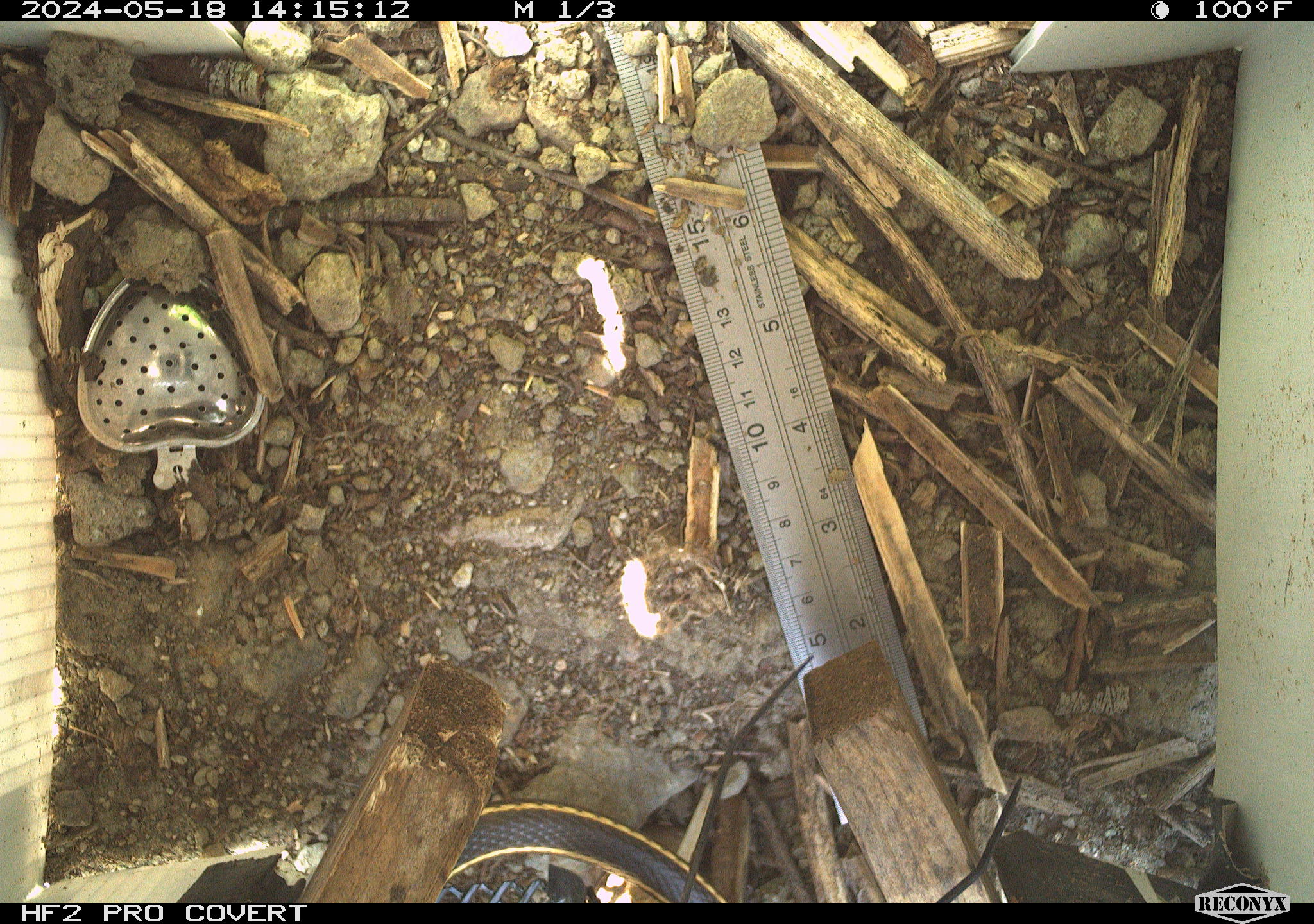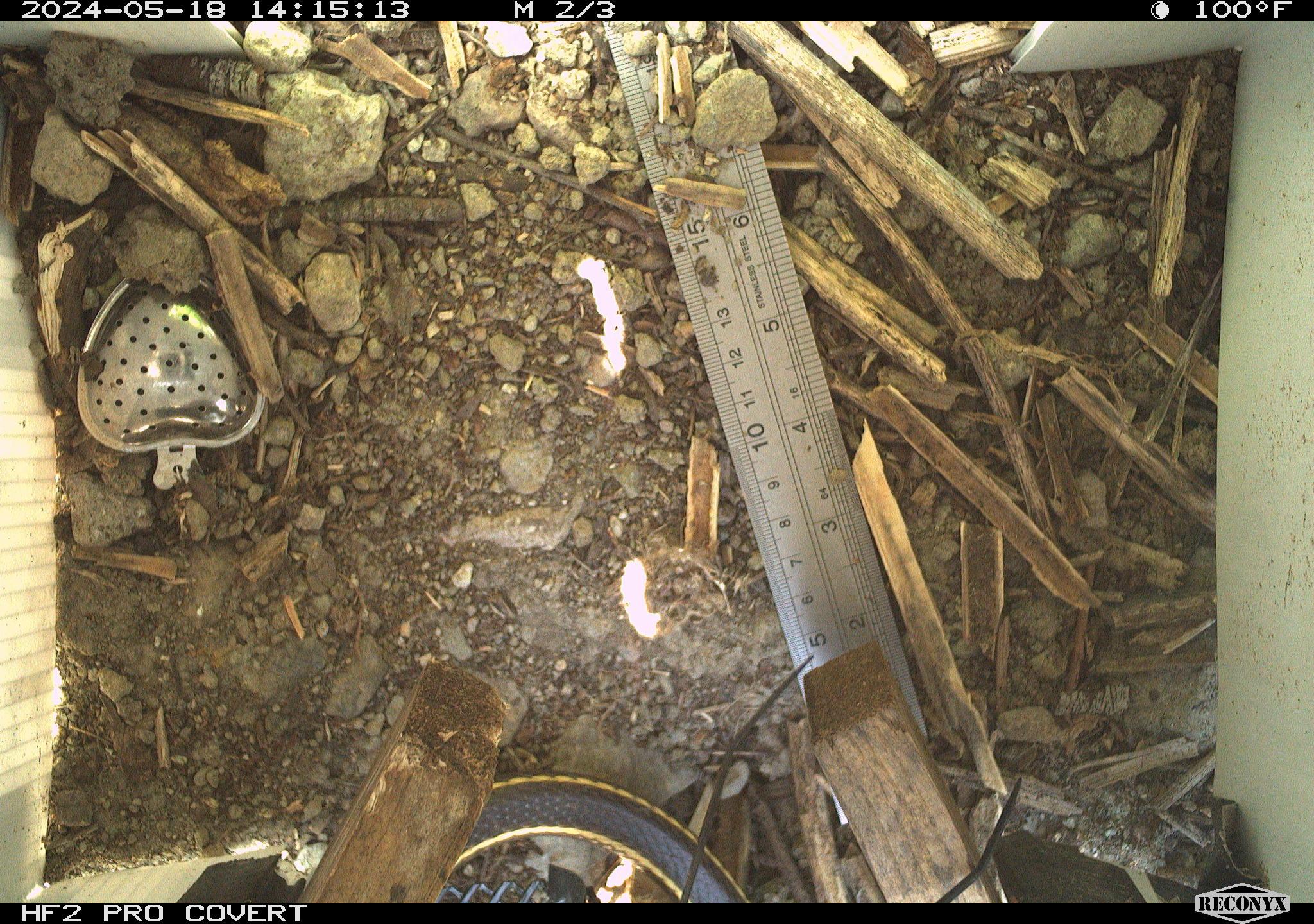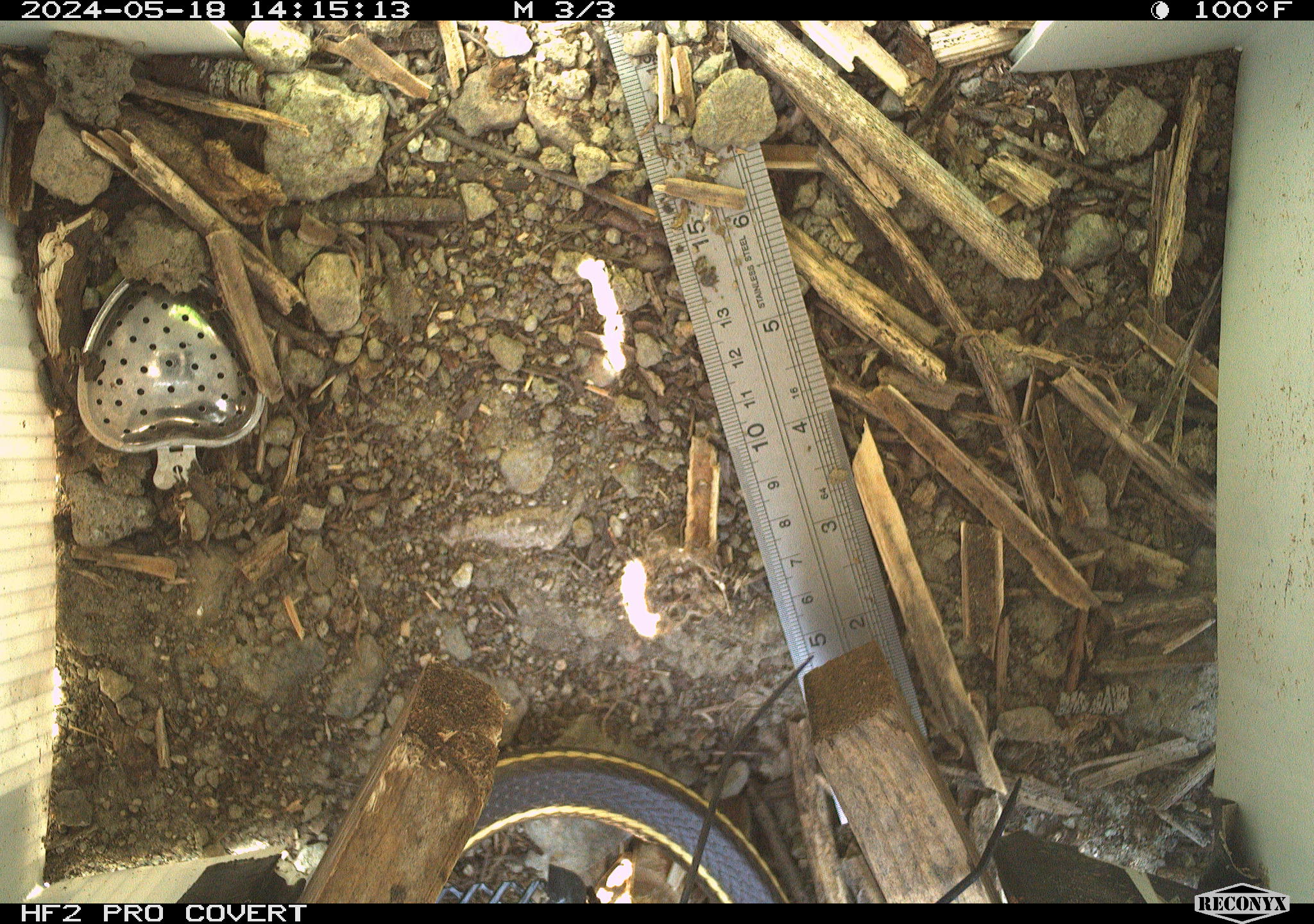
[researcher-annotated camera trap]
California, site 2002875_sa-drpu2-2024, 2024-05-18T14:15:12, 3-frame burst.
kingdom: Animalia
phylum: Chordata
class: Reptilia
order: Squamata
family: Colubridae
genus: Masticophis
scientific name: Masticophis lateralis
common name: striped racer